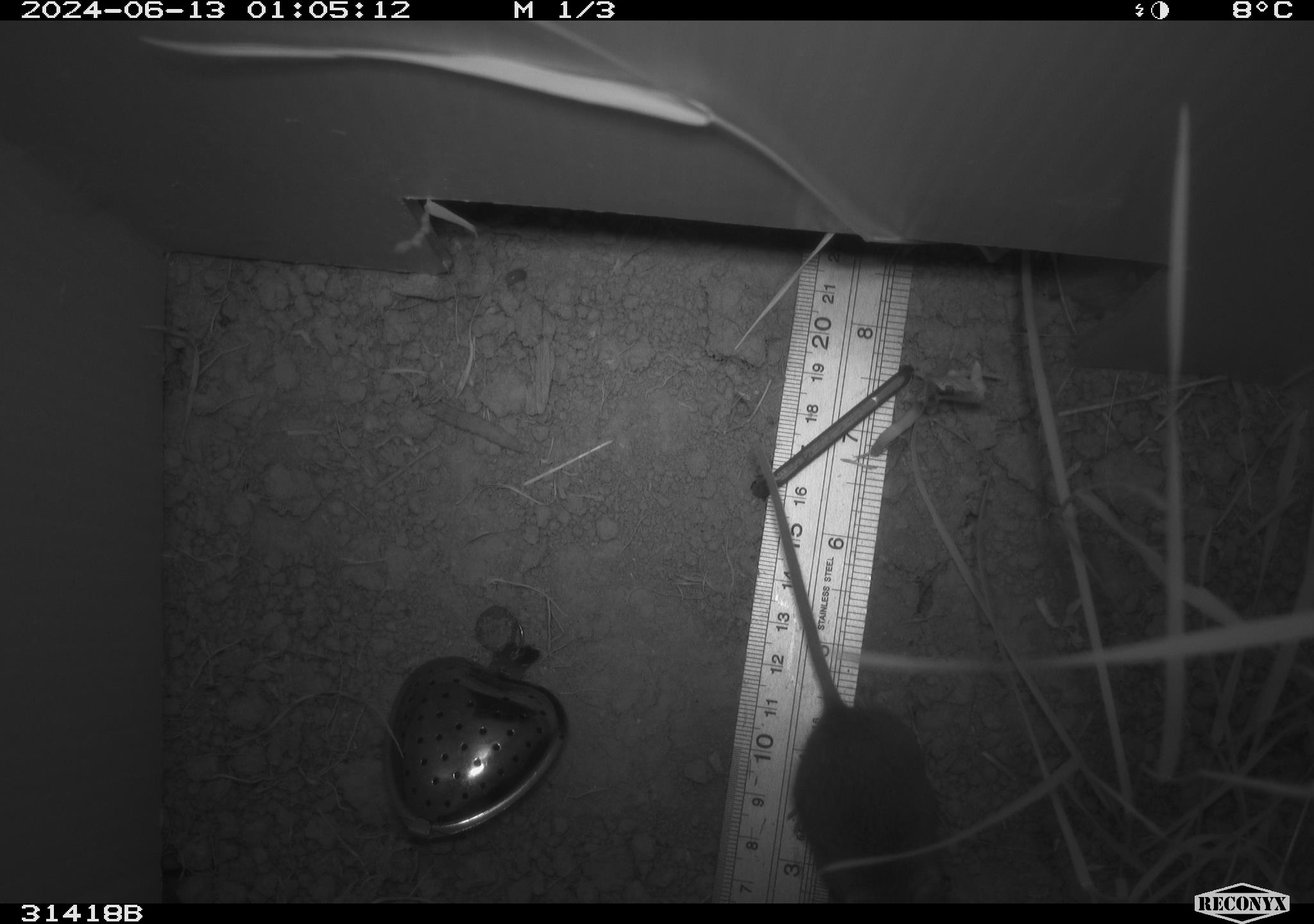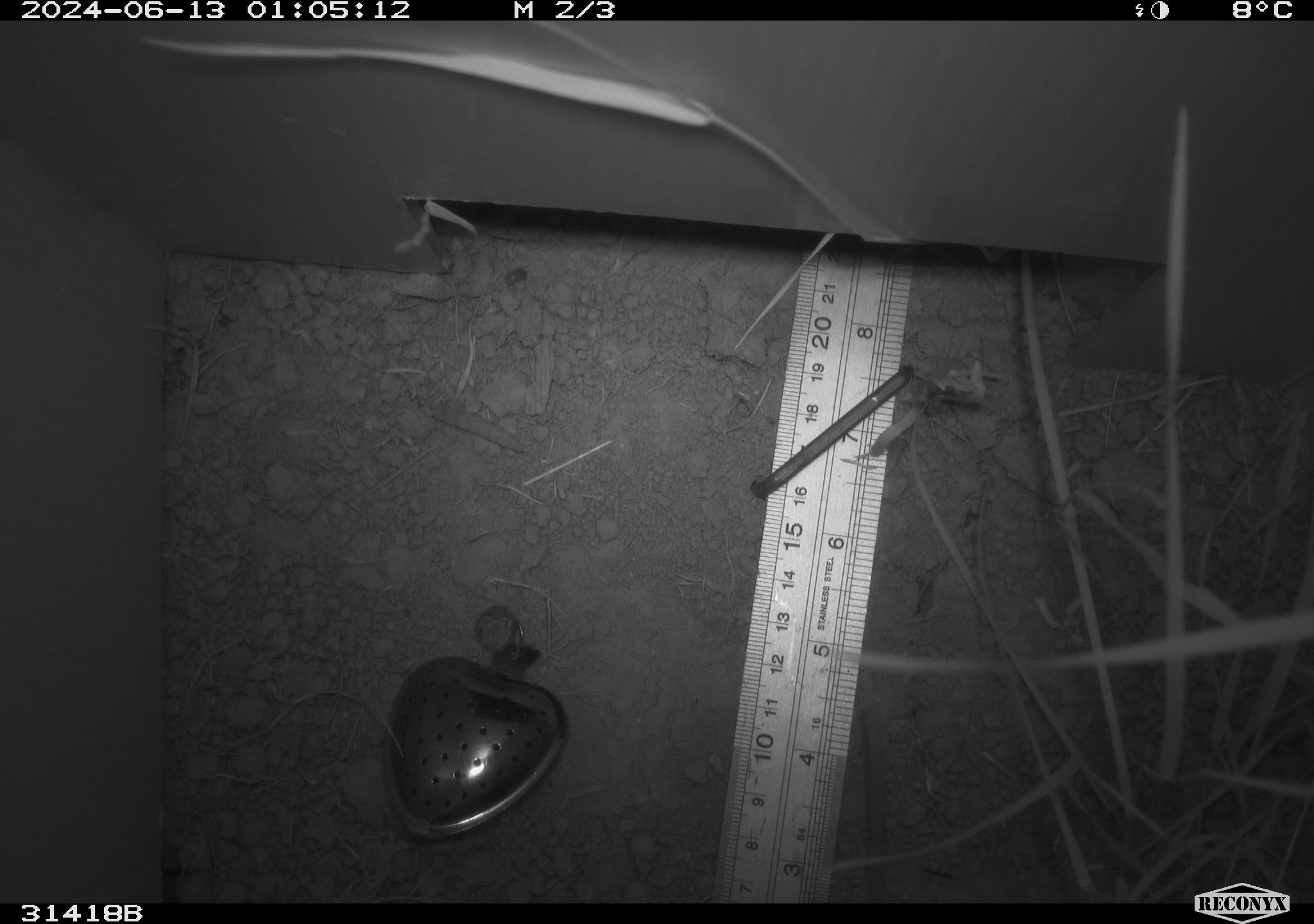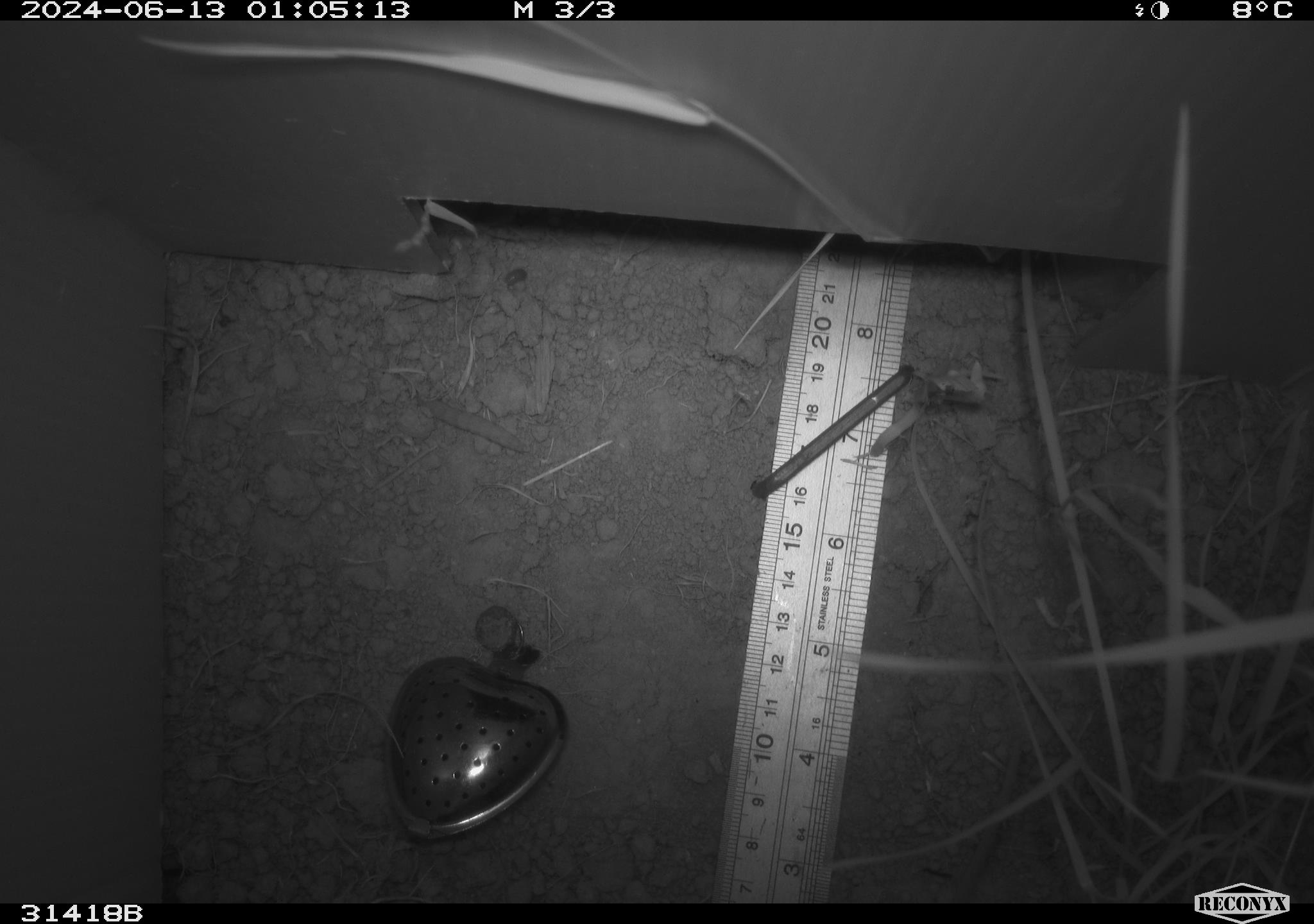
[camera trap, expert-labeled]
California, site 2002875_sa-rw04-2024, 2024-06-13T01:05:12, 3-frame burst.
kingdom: Animalia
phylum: Chordata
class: Mammalia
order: Rodentia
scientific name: Rodentia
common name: mouse species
Mouse species (Rodentia).